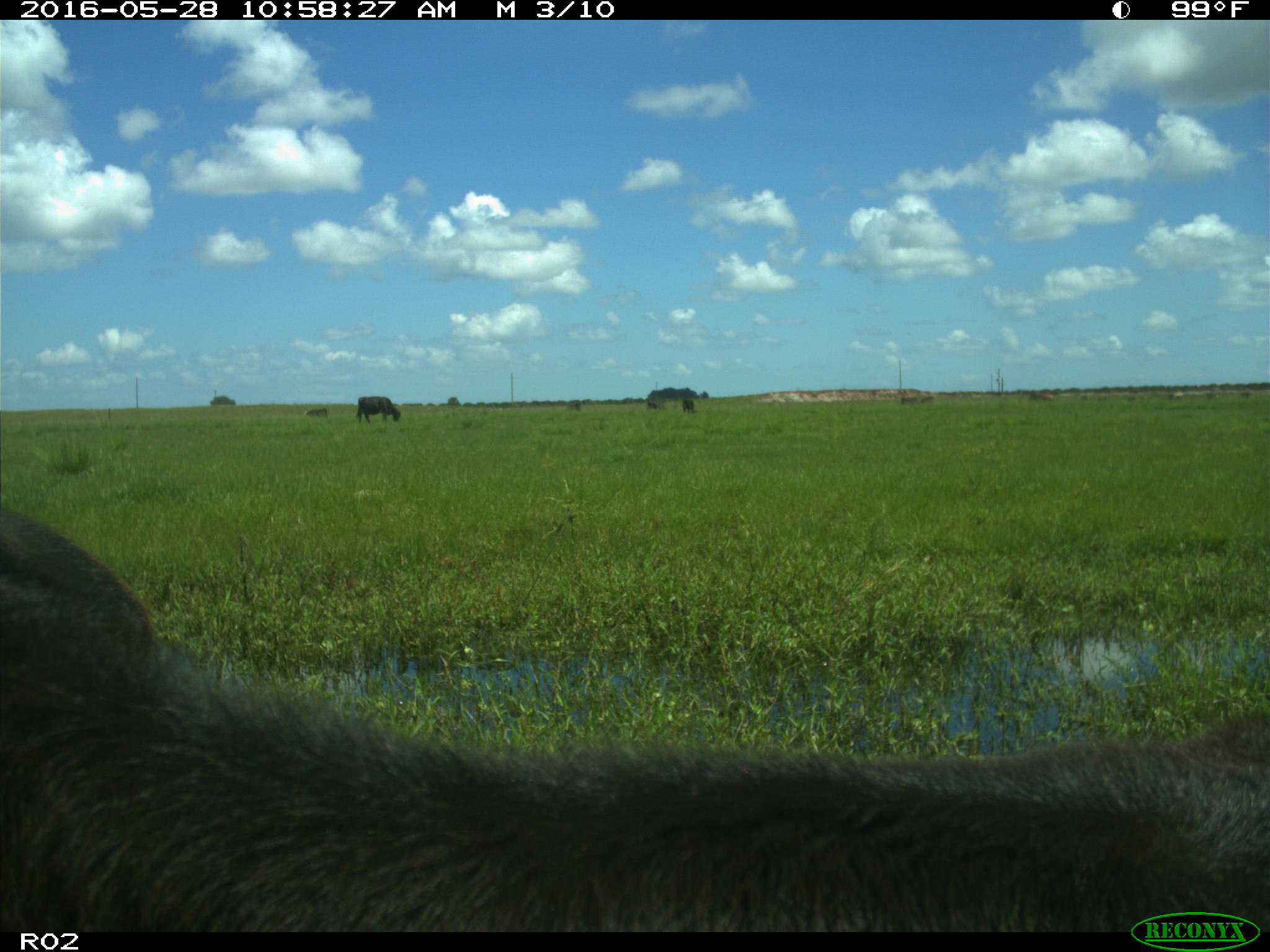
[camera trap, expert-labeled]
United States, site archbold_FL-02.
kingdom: Animalia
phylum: Chordata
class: Mammalia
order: Artiodactyla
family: Bovidae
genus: Bos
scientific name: Bos taurus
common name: domestic cow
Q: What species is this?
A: Bos taurus (domestic cow).